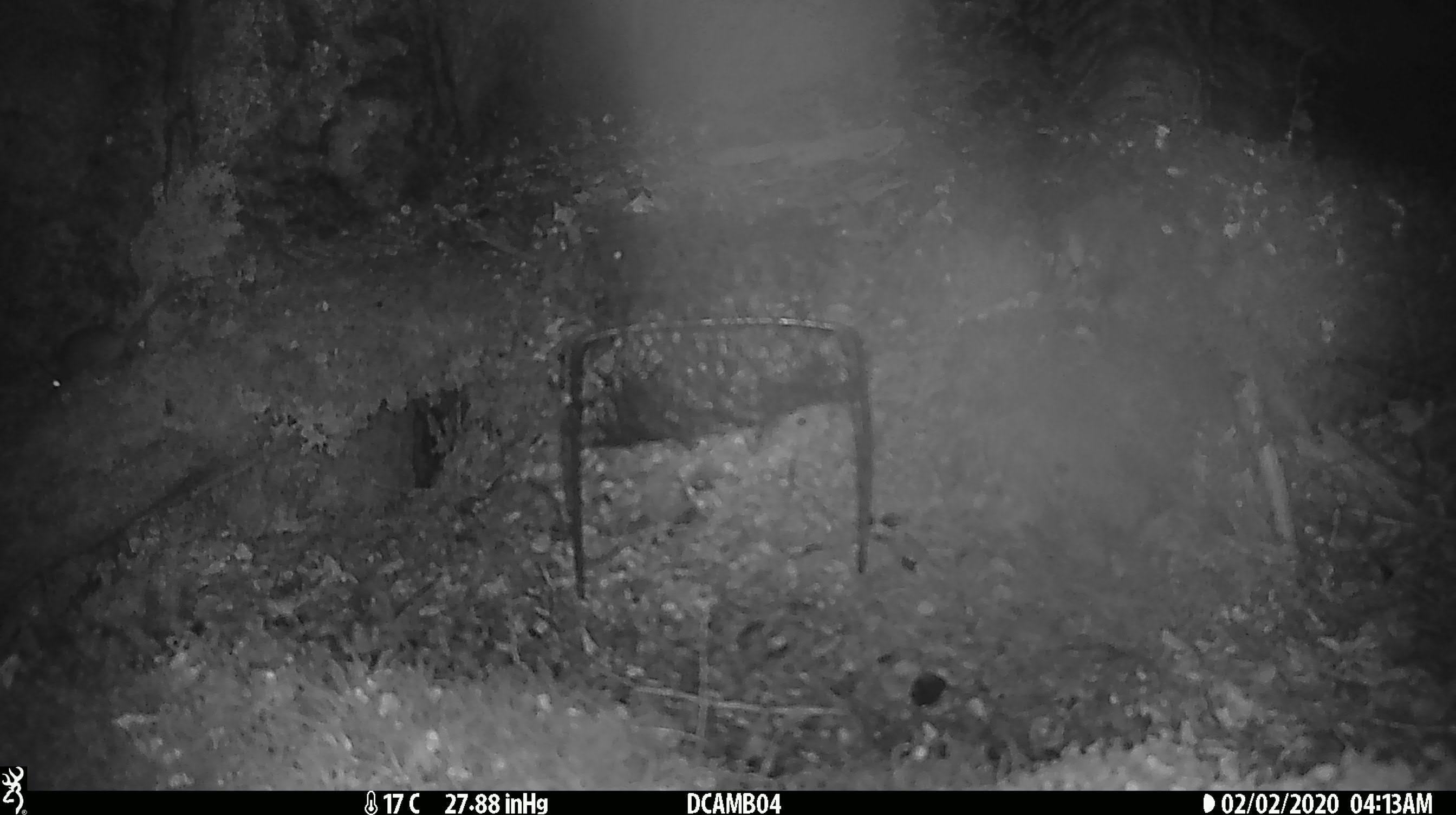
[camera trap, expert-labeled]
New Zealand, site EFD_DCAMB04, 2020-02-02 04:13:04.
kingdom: Animalia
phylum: Chordata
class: Mammalia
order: Rodentia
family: Muridae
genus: Mus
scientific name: Mus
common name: mouse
Mouse (Mus).